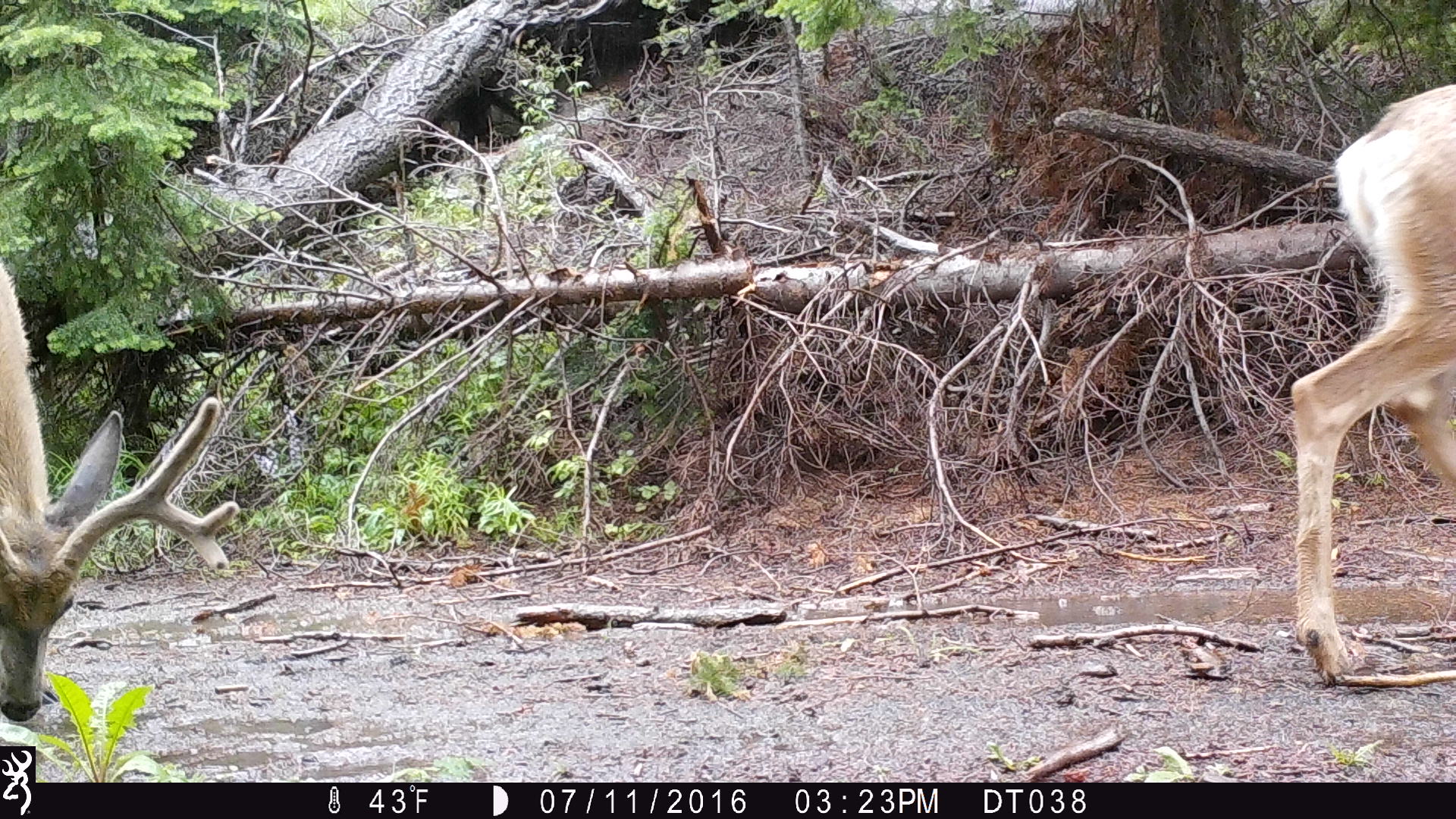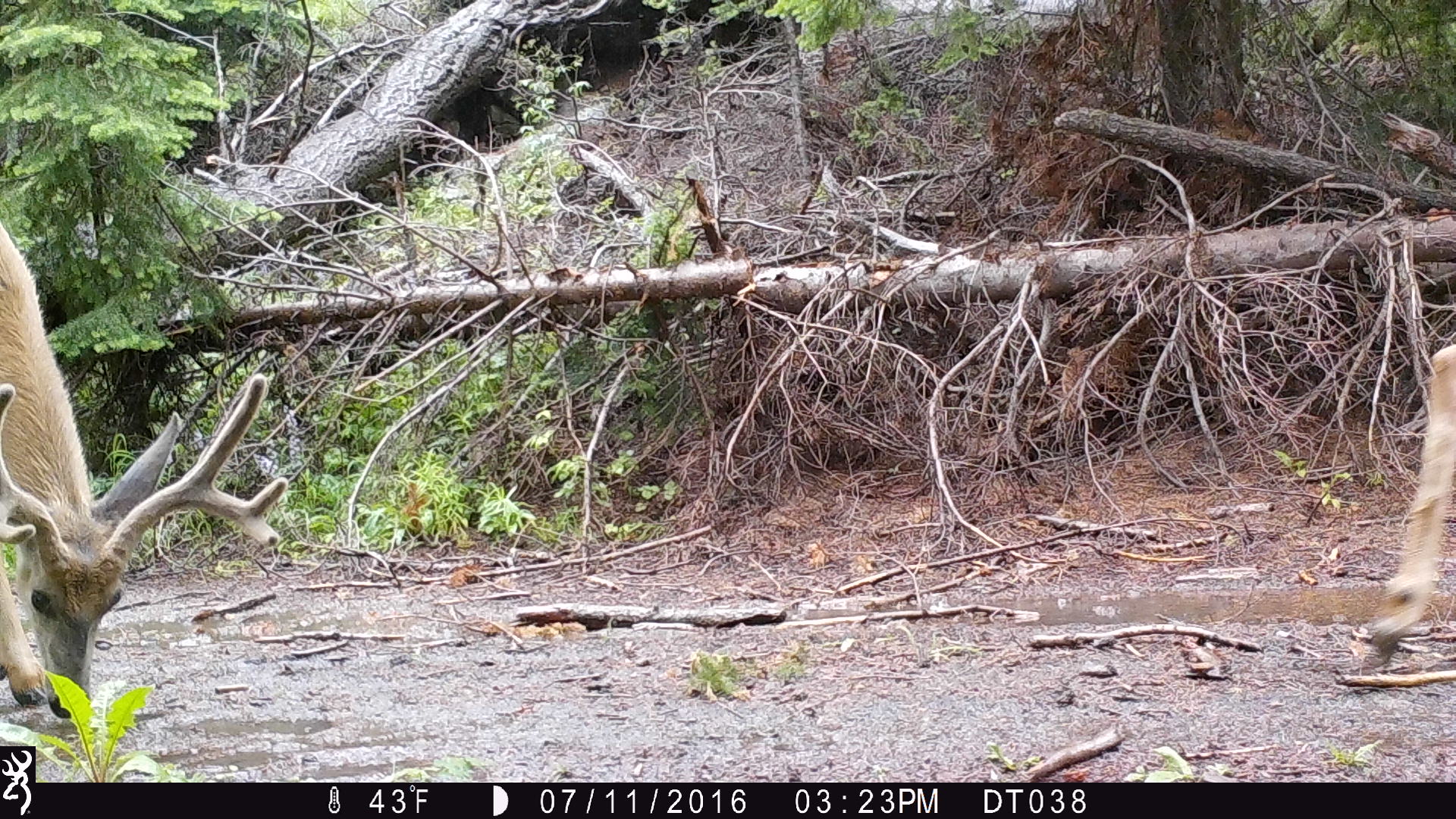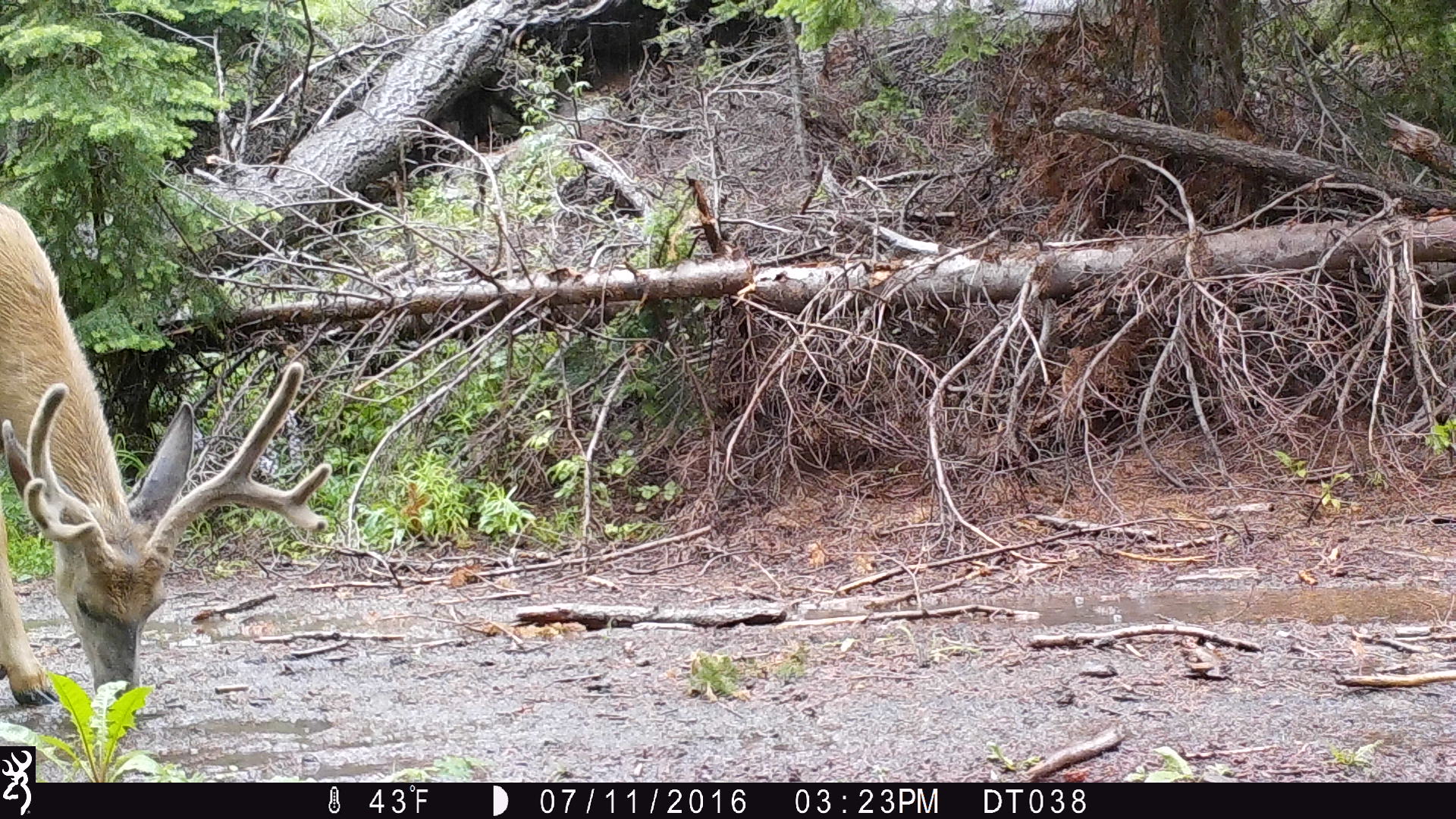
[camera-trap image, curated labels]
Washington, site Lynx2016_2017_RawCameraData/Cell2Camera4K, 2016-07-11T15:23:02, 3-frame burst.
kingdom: Animalia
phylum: Chordata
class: Mammalia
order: Artiodactyla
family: Cervidae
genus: Odocoileus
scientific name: Odocoileus hemionus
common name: mule deer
Odocoileus hemionus (mule deer). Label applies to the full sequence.